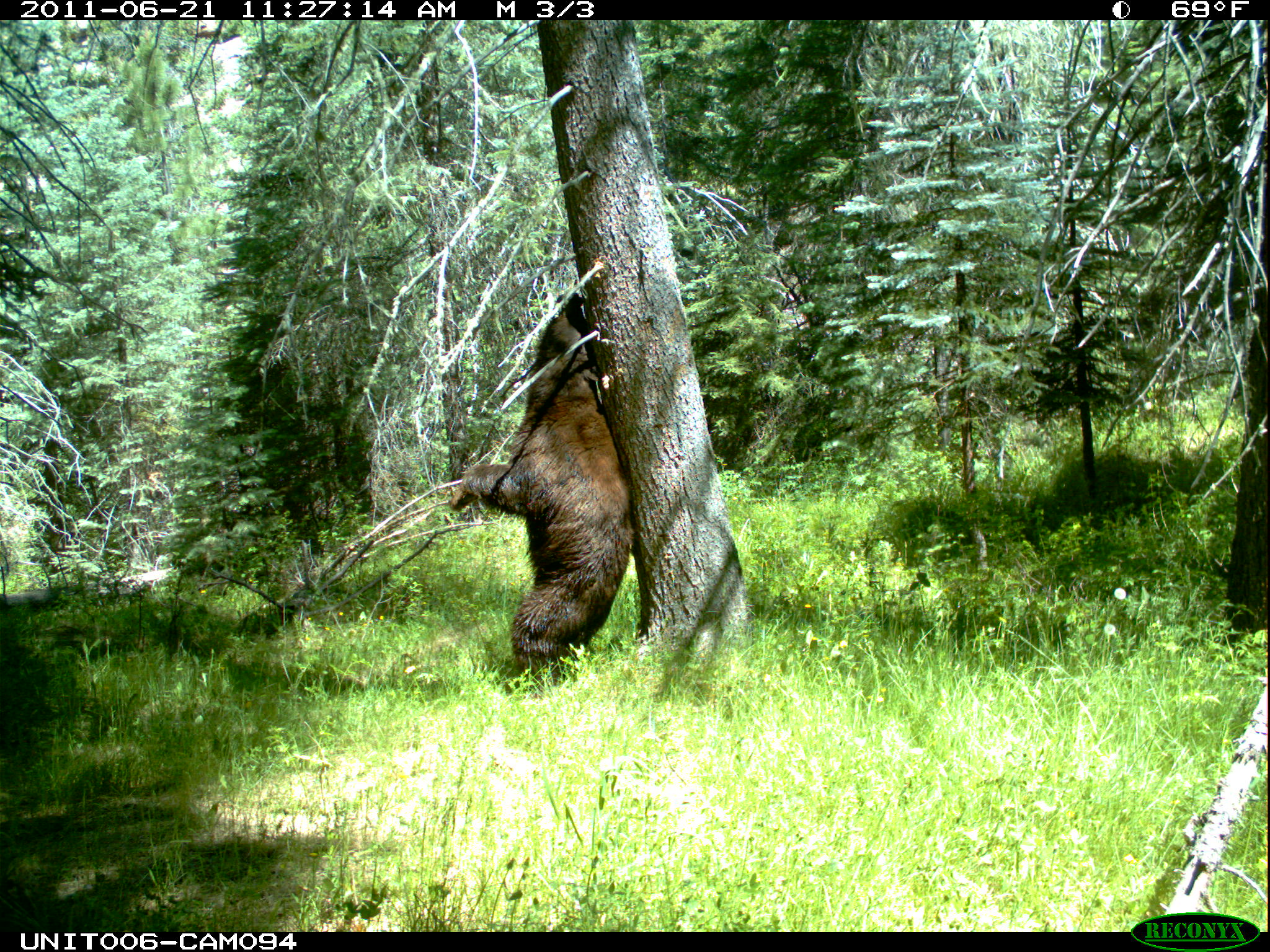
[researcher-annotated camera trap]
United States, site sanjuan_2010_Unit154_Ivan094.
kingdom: Animalia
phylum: Chordata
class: Mammalia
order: Carnivora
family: Ursidae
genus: Ursus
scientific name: Ursus americanus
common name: american black bear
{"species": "Ursus americanus (american black bear)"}